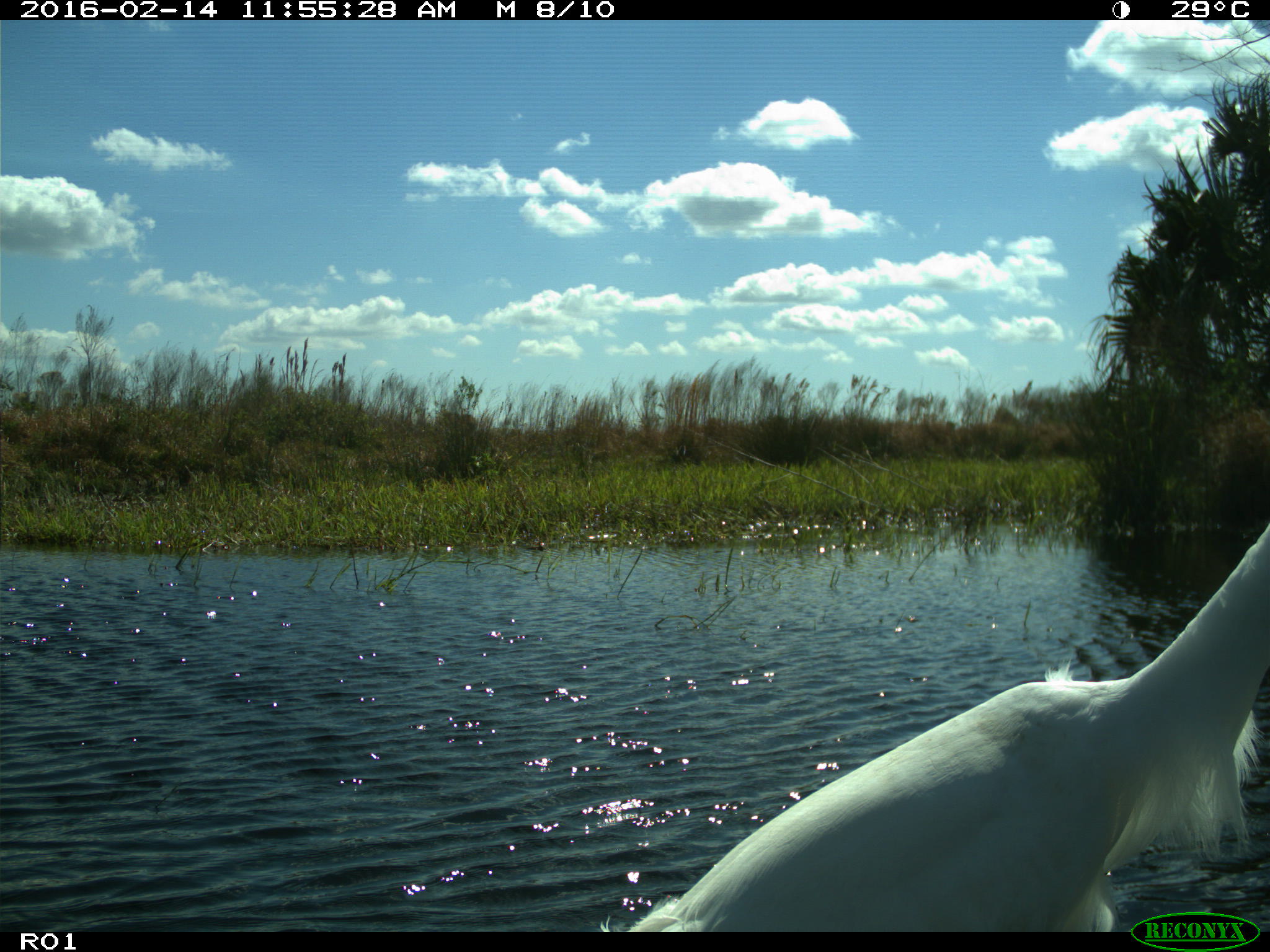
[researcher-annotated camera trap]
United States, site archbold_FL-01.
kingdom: Animalia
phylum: Chordata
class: Aves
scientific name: Aves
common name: birds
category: unidentified bird